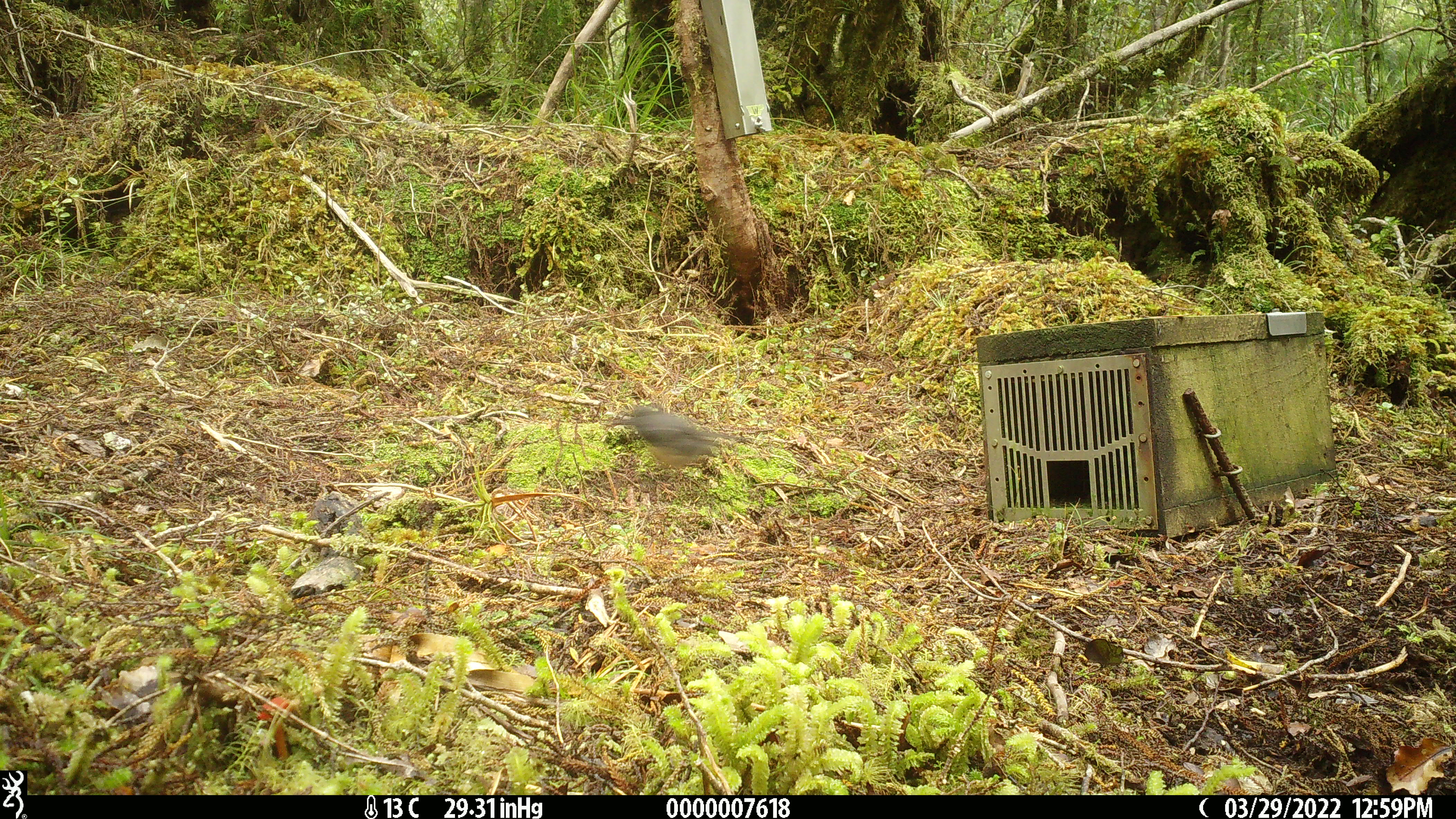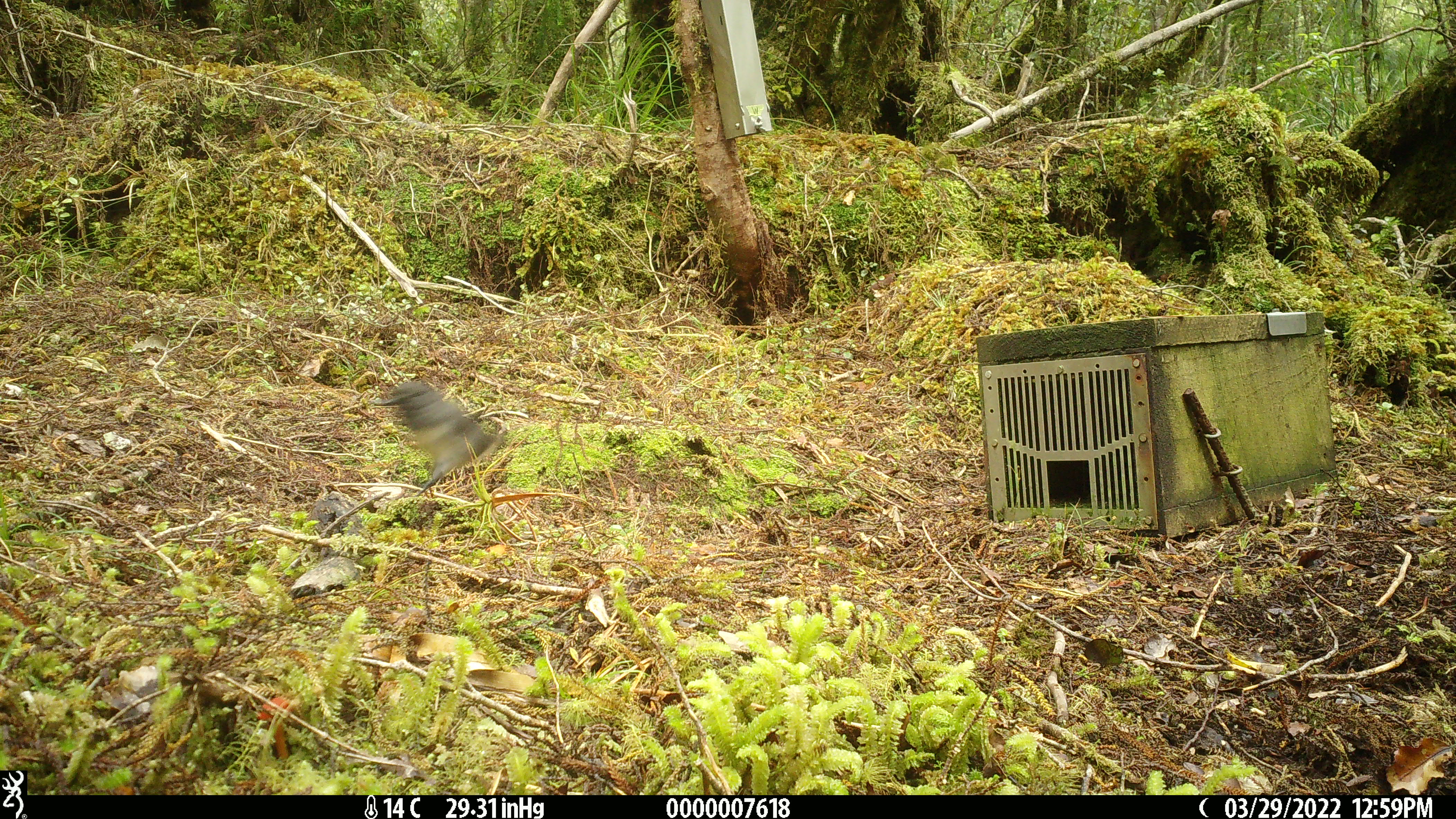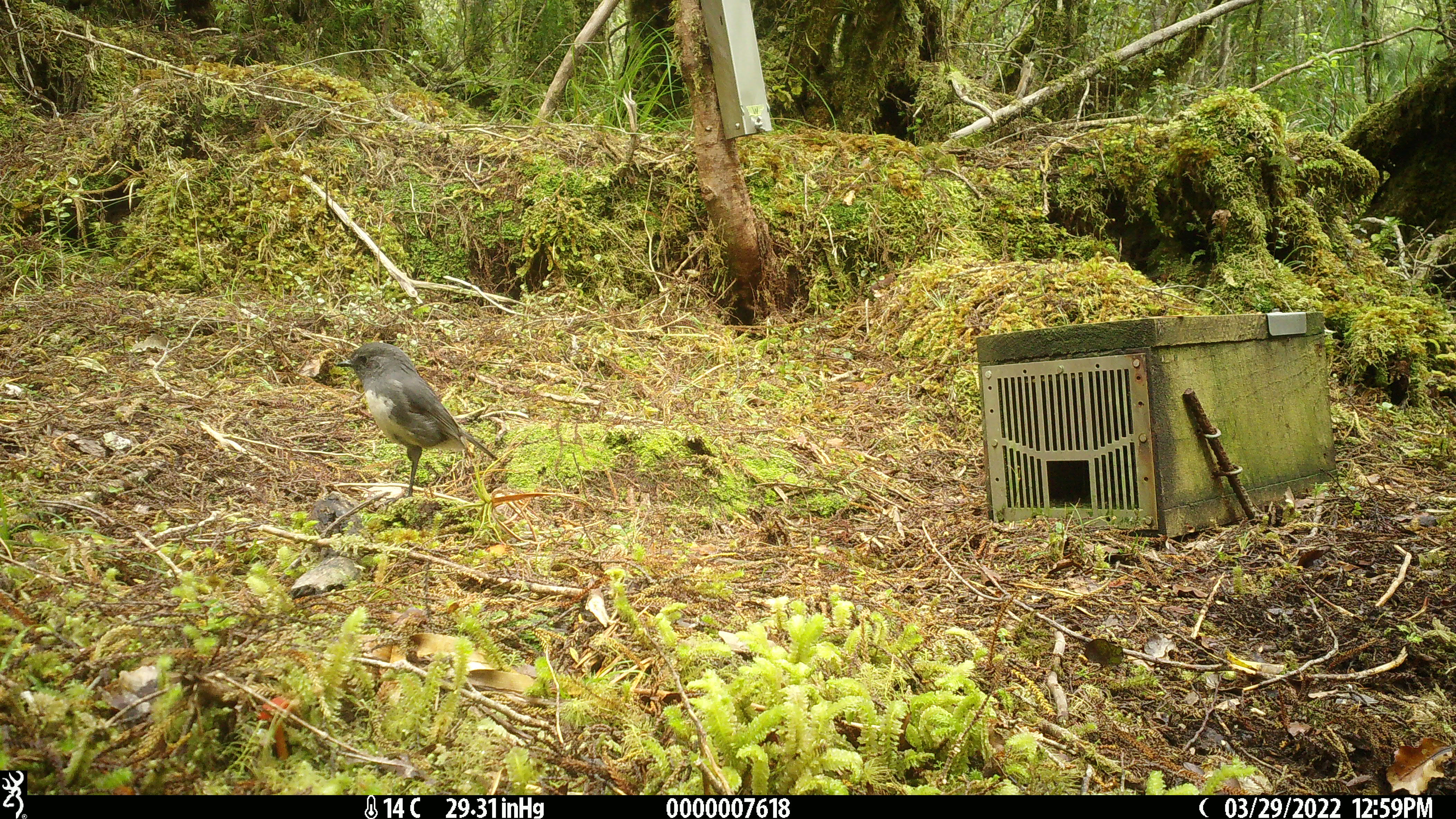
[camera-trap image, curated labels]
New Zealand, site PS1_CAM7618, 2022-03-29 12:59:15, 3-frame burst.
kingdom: Animalia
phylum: Chordata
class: Aves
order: Passeriformes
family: Petroicidae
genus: Petroica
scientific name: Petroica australis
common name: new zealand robin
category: robin